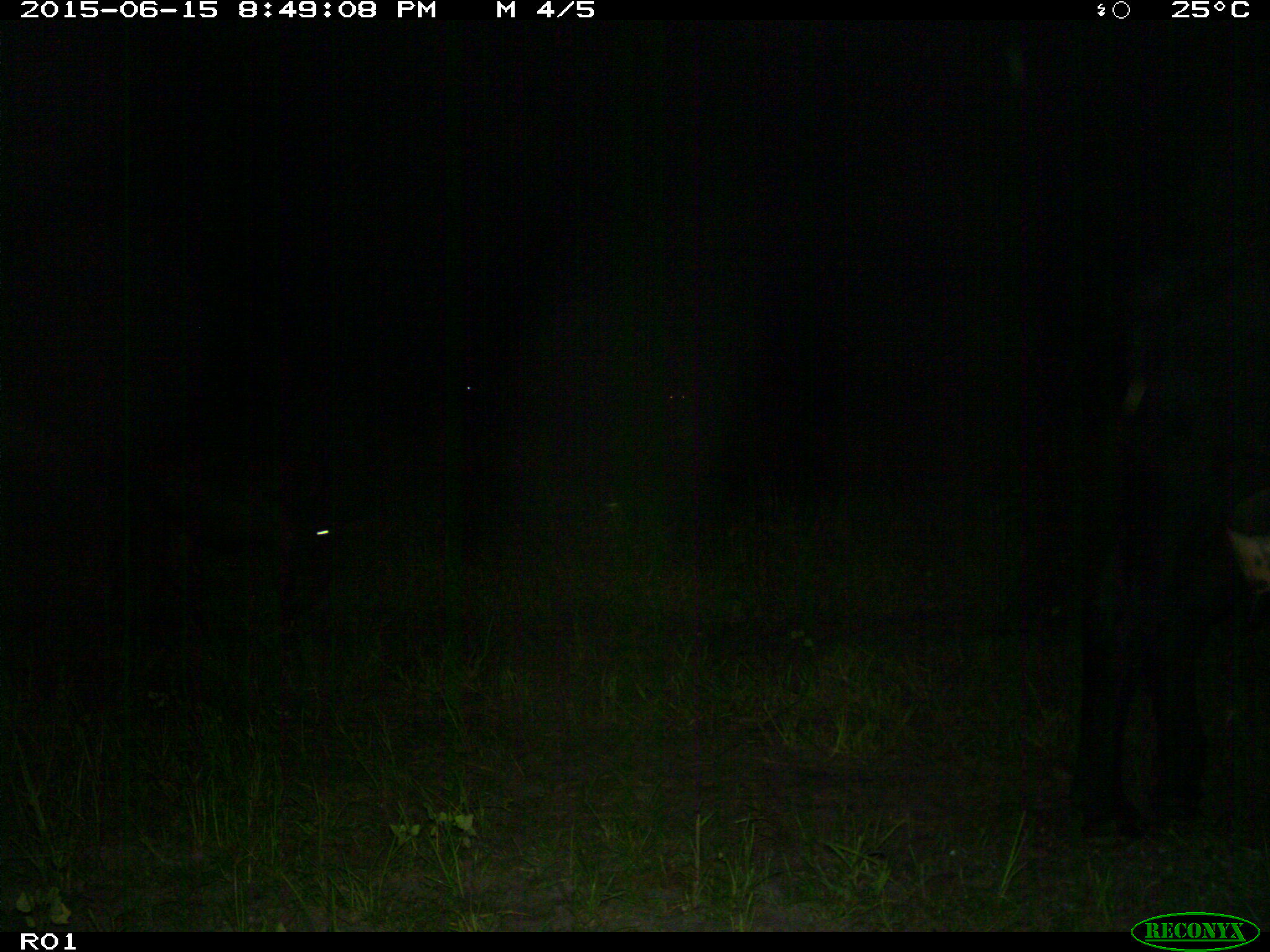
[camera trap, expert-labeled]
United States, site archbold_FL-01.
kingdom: Animalia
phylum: Chordata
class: Mammalia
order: Artiodactyla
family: Bovidae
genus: Bos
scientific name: Bos taurus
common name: domestic cow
Bos taurus (domestic cow).